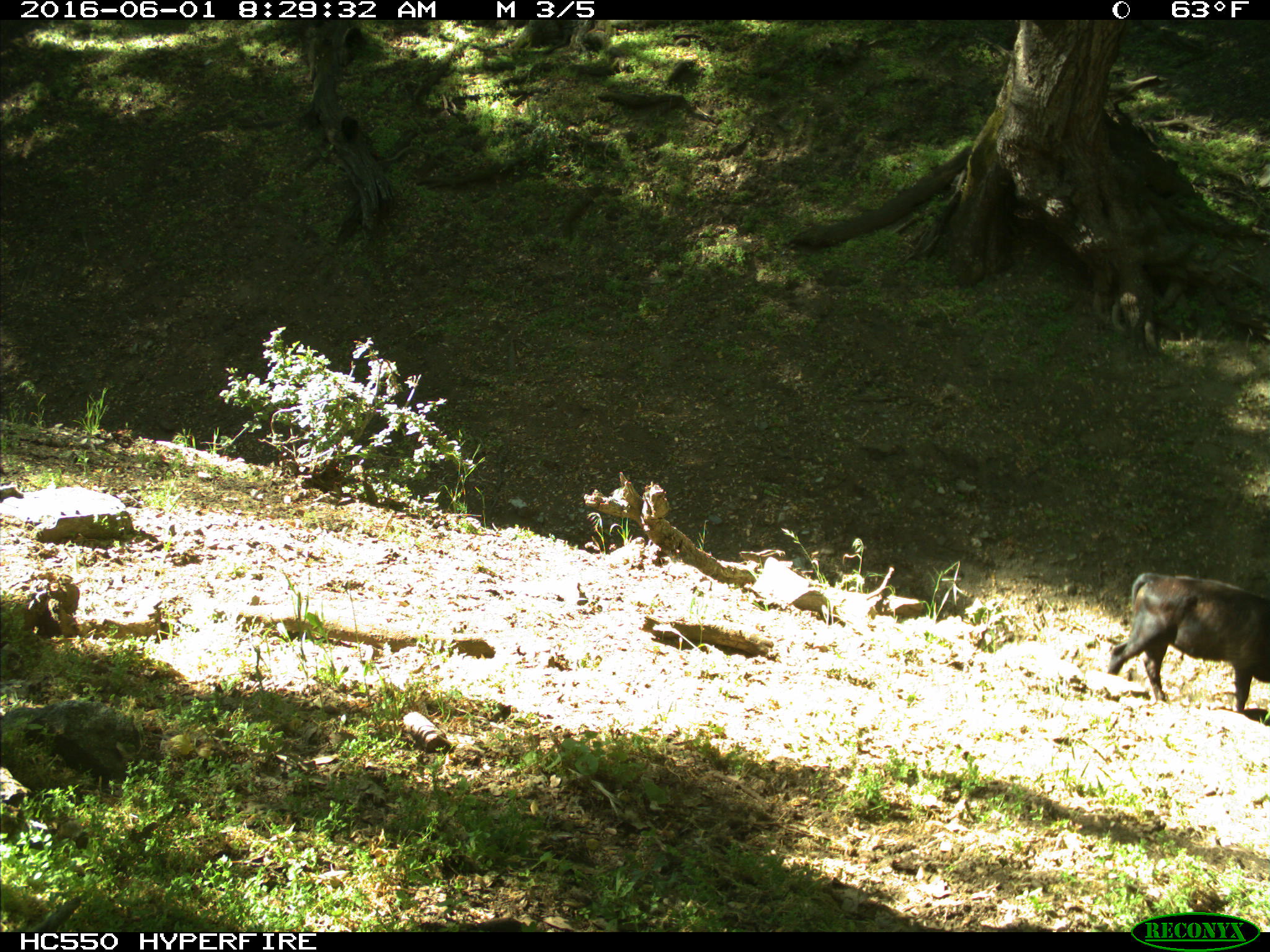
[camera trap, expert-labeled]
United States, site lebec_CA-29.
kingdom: Animalia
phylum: Chordata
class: Mammalia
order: Artiodactyla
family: Bovidae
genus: Bos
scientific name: Bos taurus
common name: domestic cow